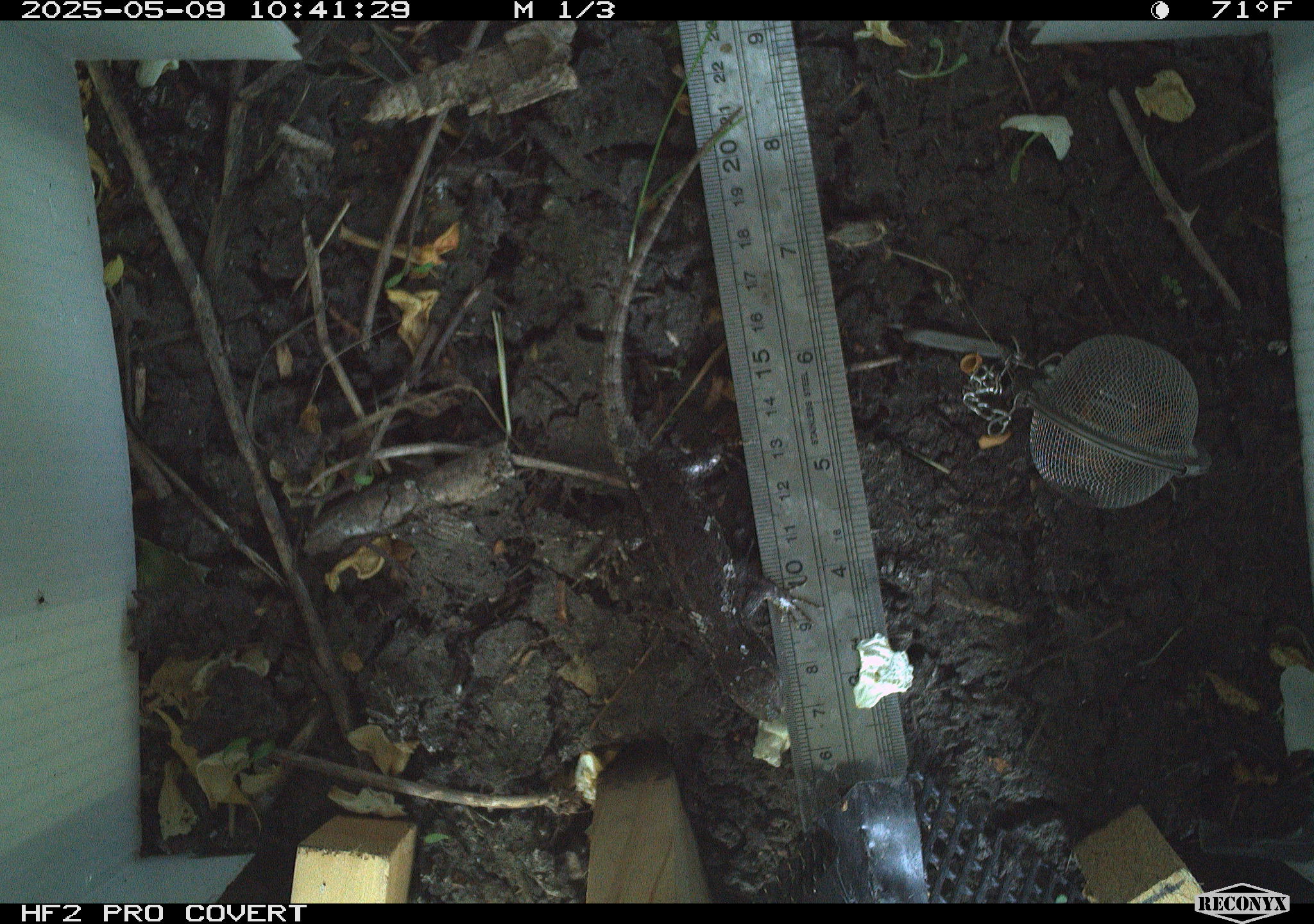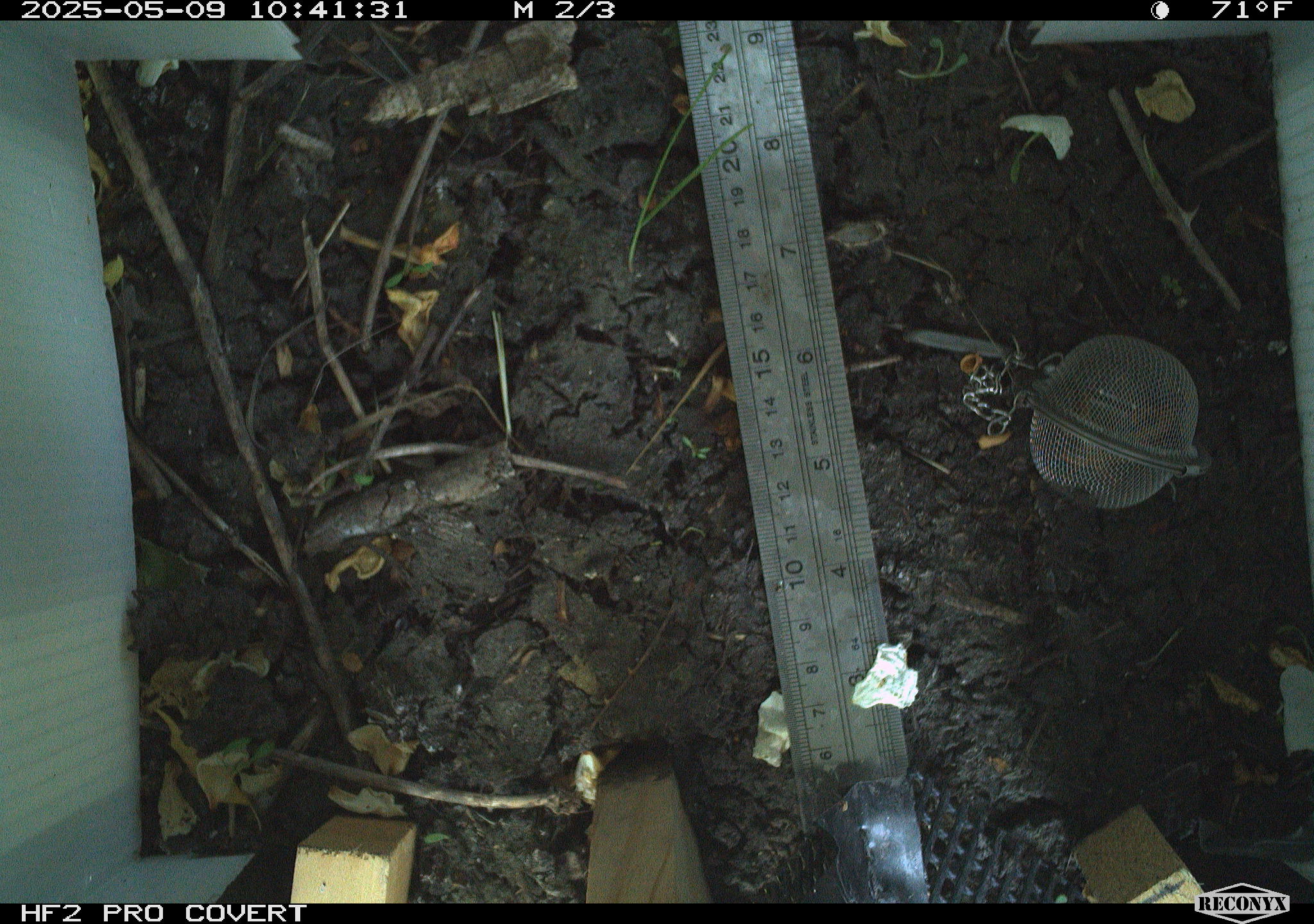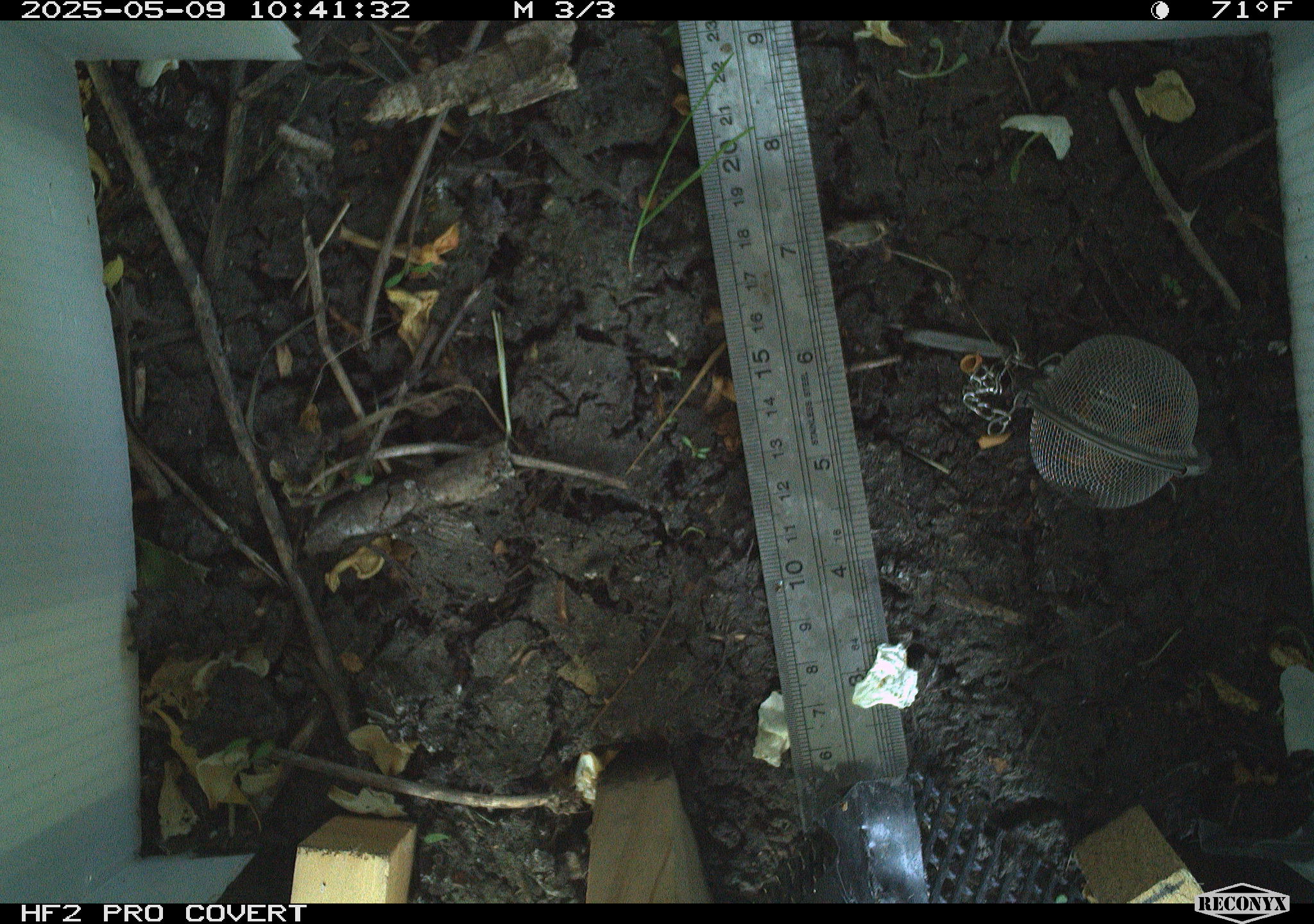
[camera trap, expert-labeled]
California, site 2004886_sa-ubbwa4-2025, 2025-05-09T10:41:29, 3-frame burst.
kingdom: Animalia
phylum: Chordata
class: Reptilia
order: Squamata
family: Phrynosomatidae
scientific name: Phrynosomatidae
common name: north american spiny lizards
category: sceloporus/uta species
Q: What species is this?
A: Sceloporus/uta species (north american spiny lizards) (Phrynosomatidae).